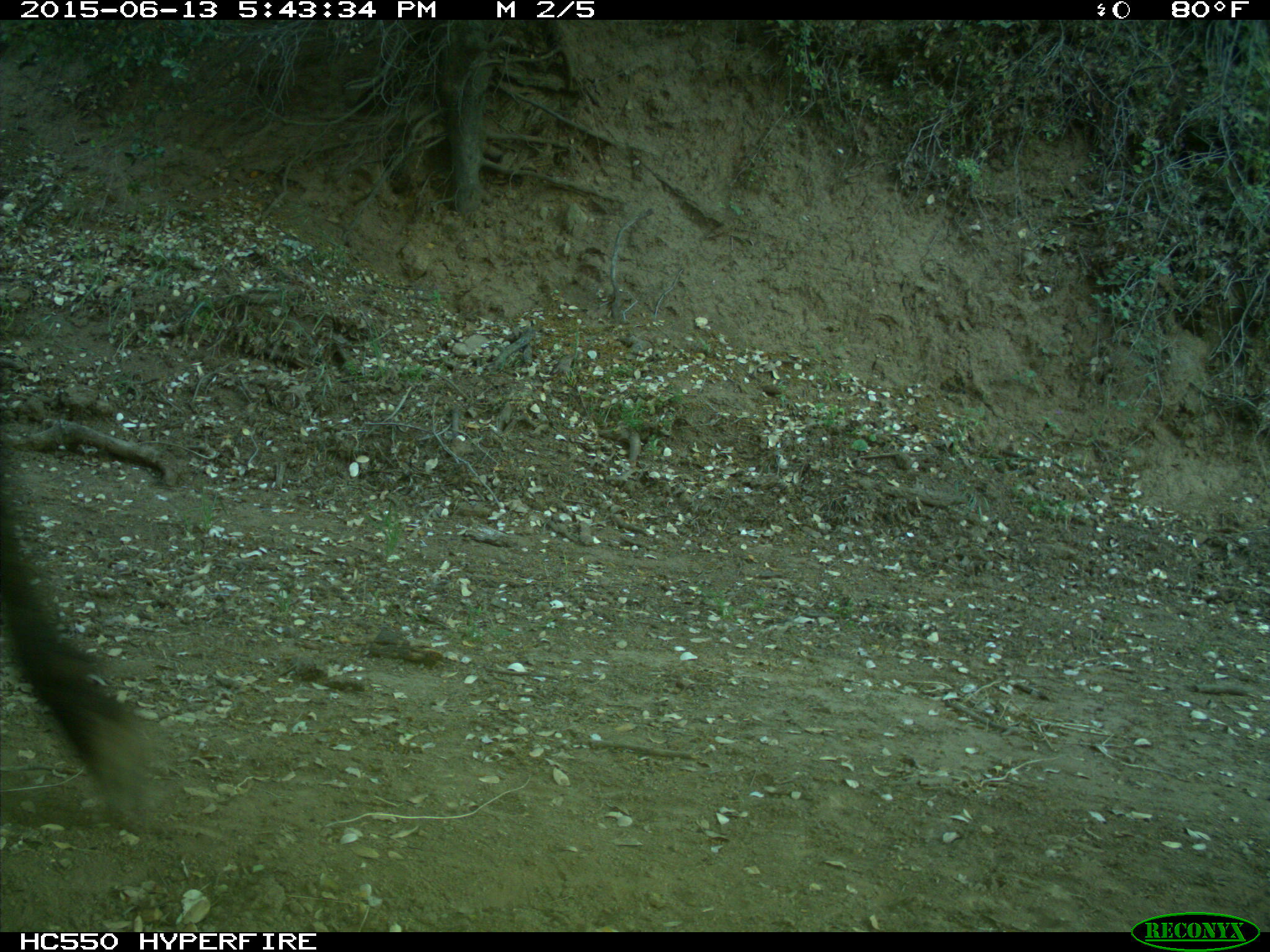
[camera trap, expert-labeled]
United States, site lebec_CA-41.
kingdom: Animalia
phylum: Chordata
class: Mammalia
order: Artiodactyla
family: Bovidae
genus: Bos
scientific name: Bos taurus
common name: domestic cow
Bos taurus (domestic cow).